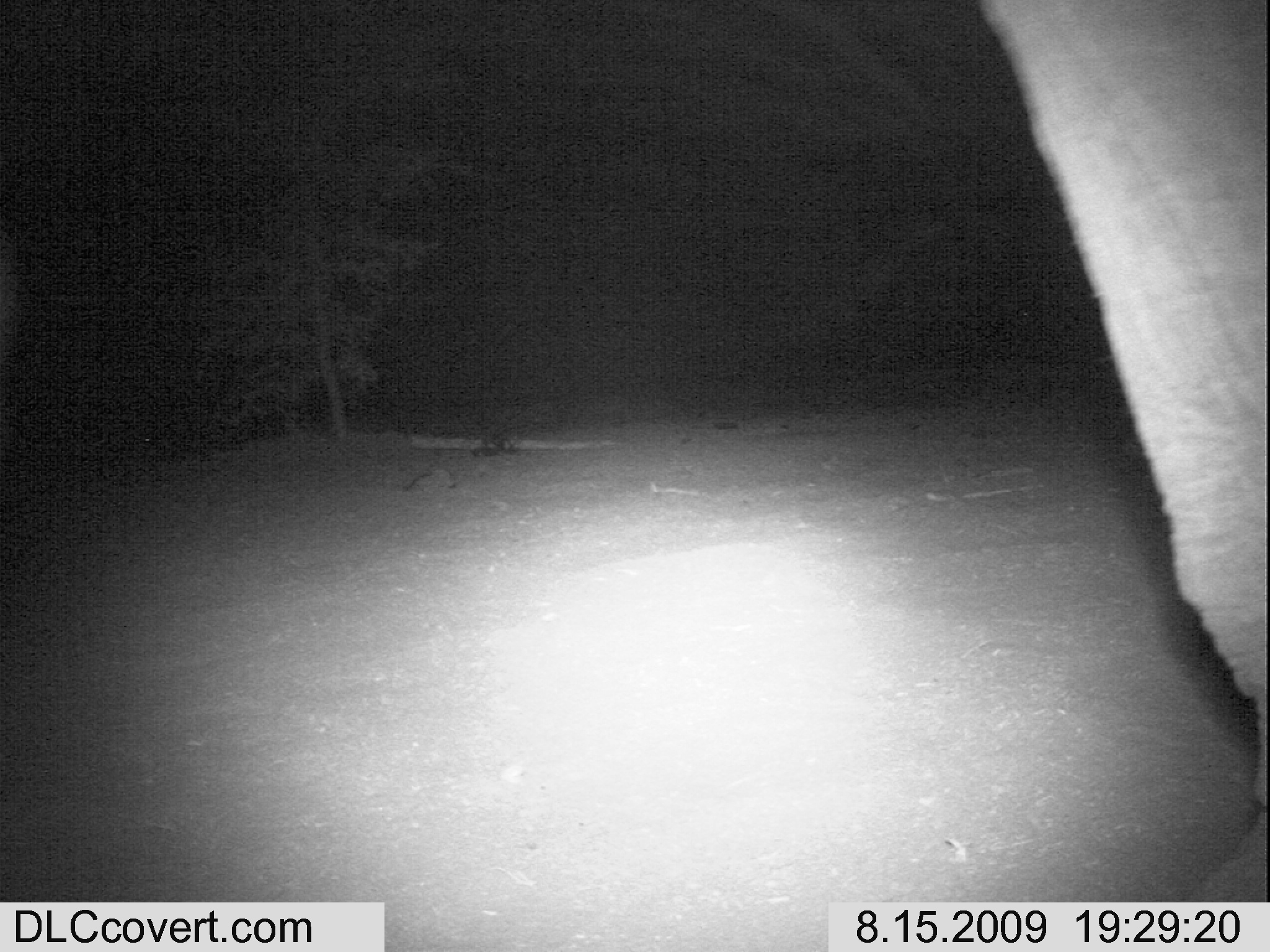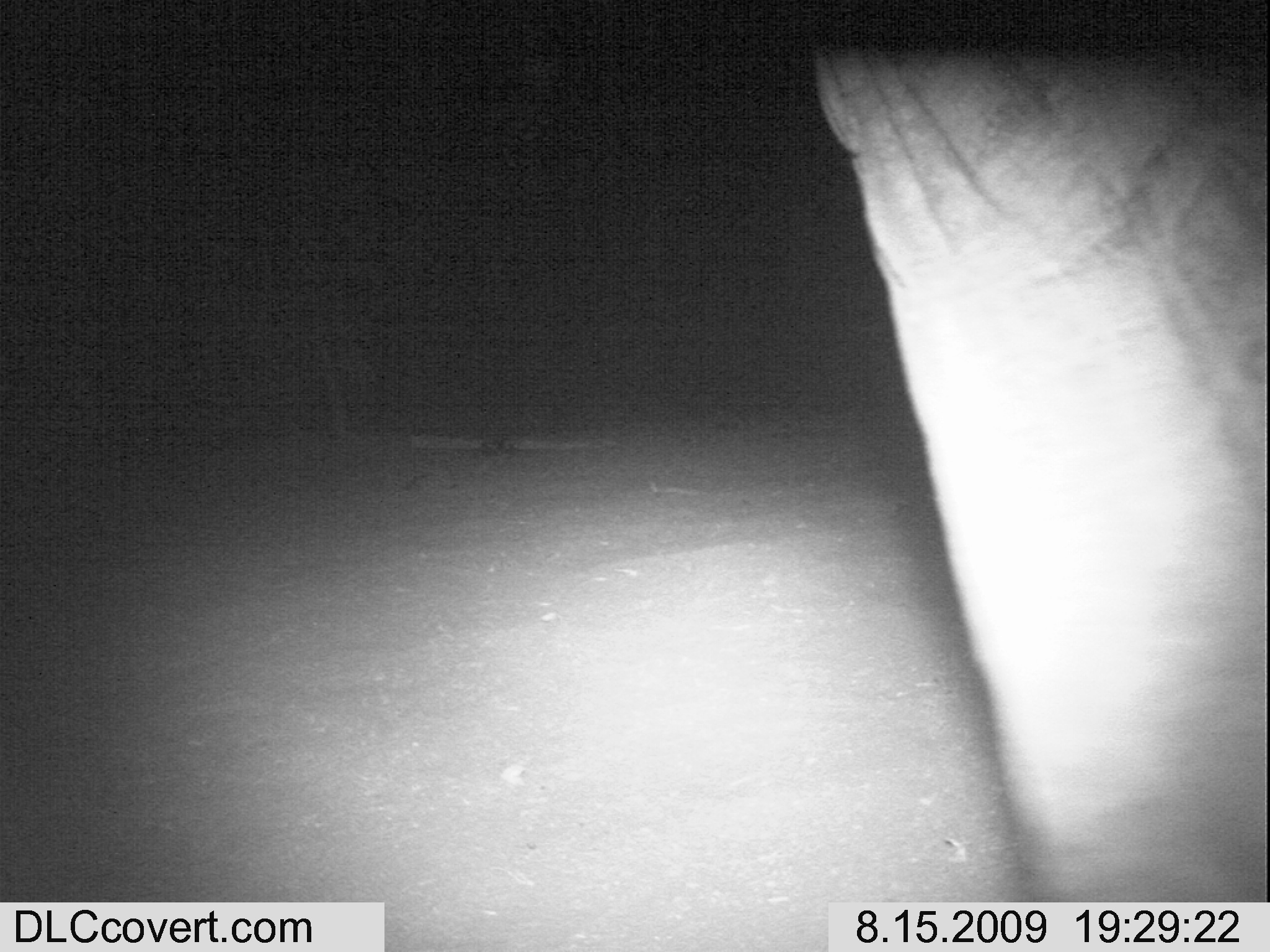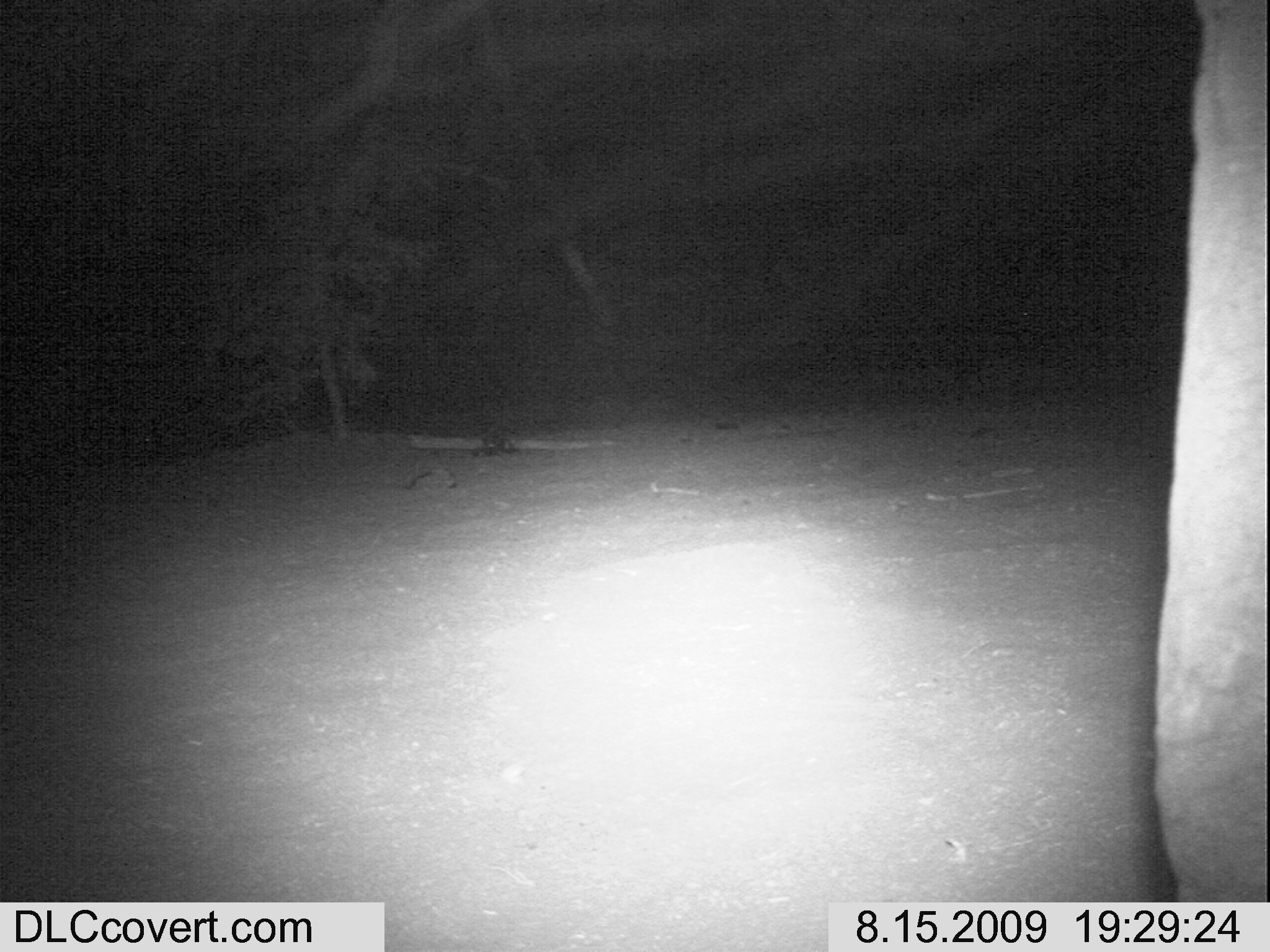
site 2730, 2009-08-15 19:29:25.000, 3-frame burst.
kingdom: Animalia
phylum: Chordata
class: Mammalia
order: Proboscidea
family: Elephantidae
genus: Loxodonta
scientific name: Loxodonta africana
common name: african bush elephant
Loxodonta africana (african bush elephant), count 1.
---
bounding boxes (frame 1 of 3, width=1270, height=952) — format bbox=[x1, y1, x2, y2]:
loxodonta africana: bbox=[978, 0, 1270, 900]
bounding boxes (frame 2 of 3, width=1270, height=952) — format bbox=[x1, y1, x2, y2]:
loxodonta africana: bbox=[811, 37, 1270, 902]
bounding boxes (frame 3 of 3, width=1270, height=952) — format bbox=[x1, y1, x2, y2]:
loxodonta africana: bbox=[1146, 0, 1270, 902]